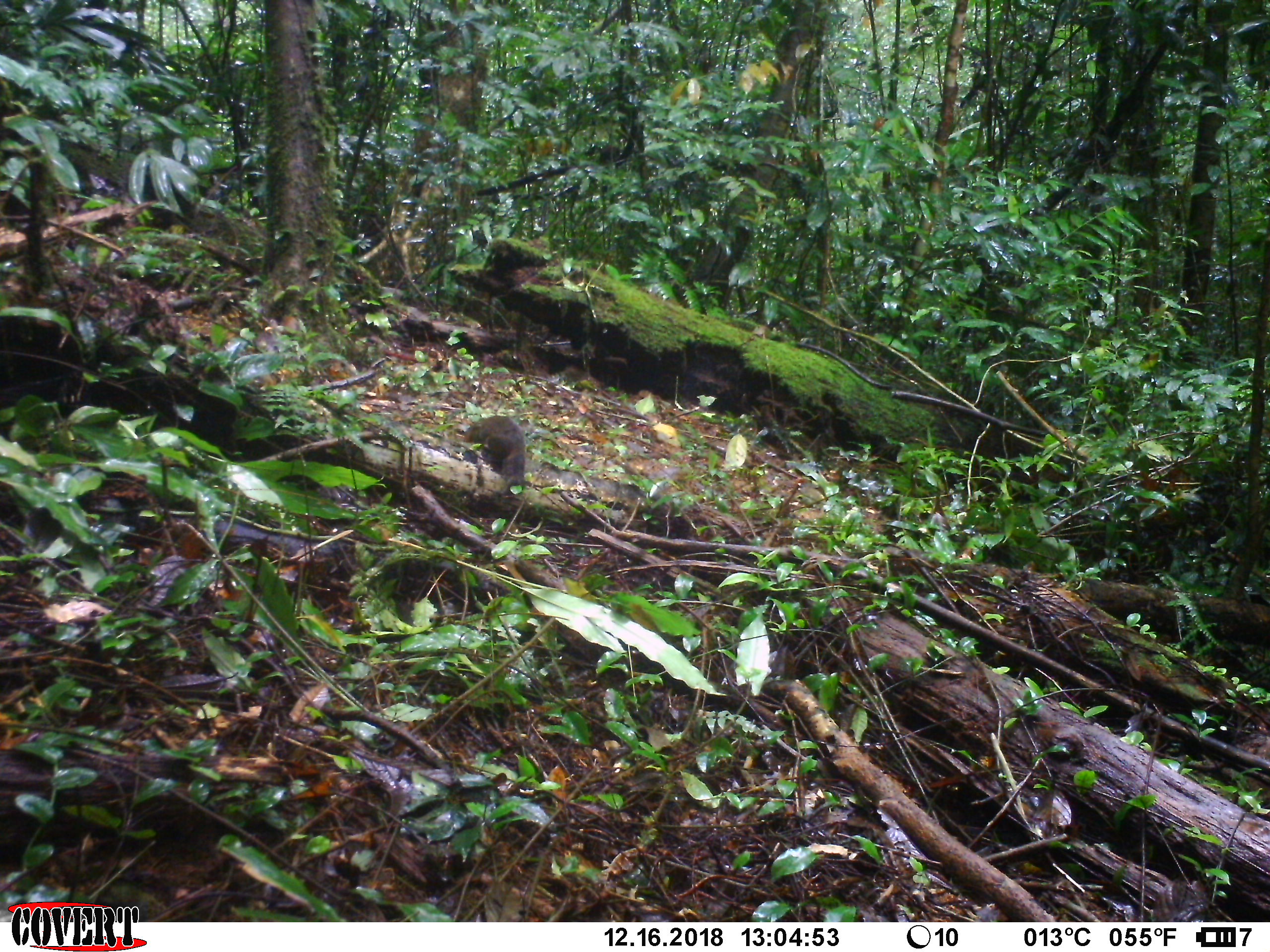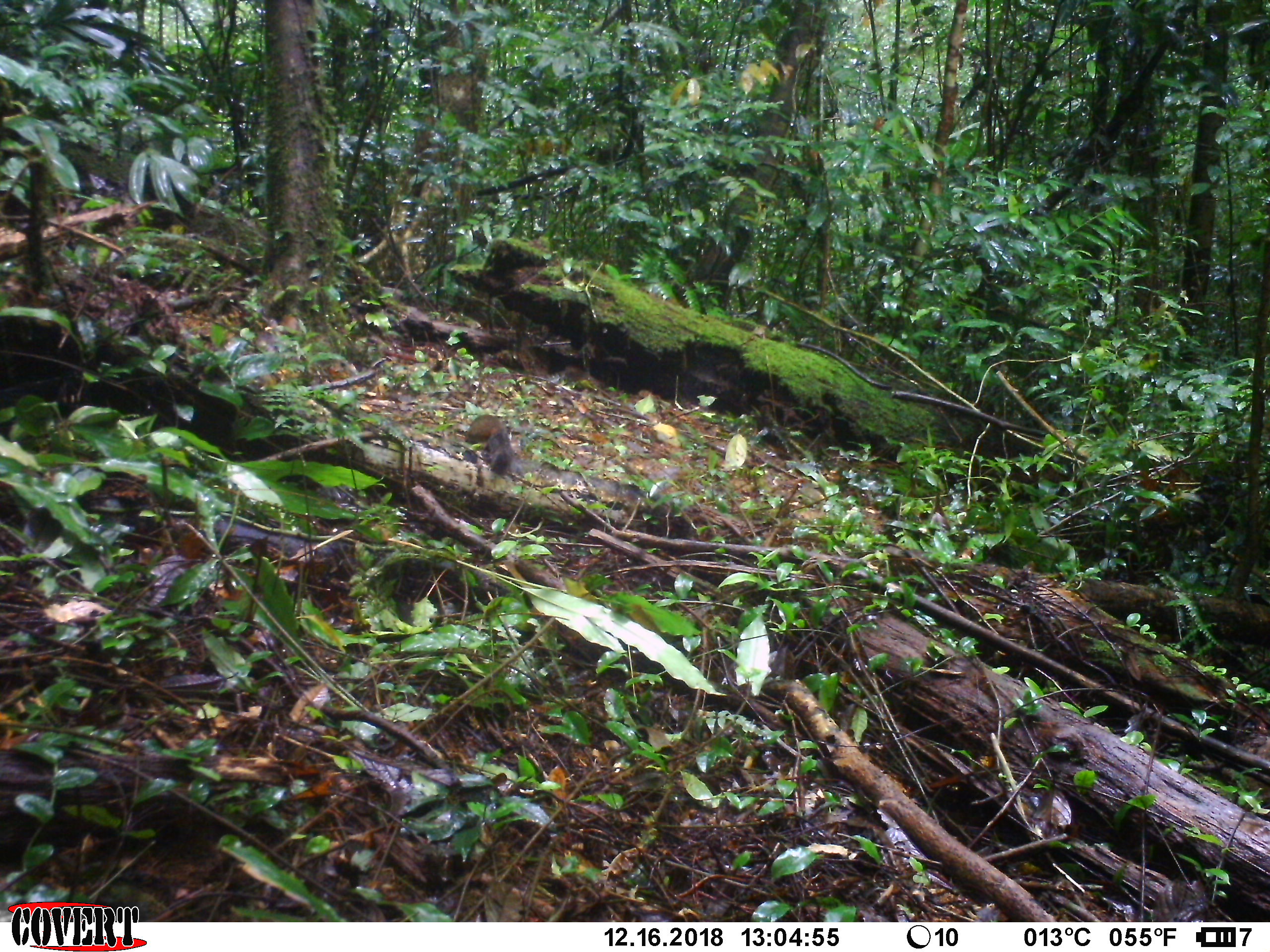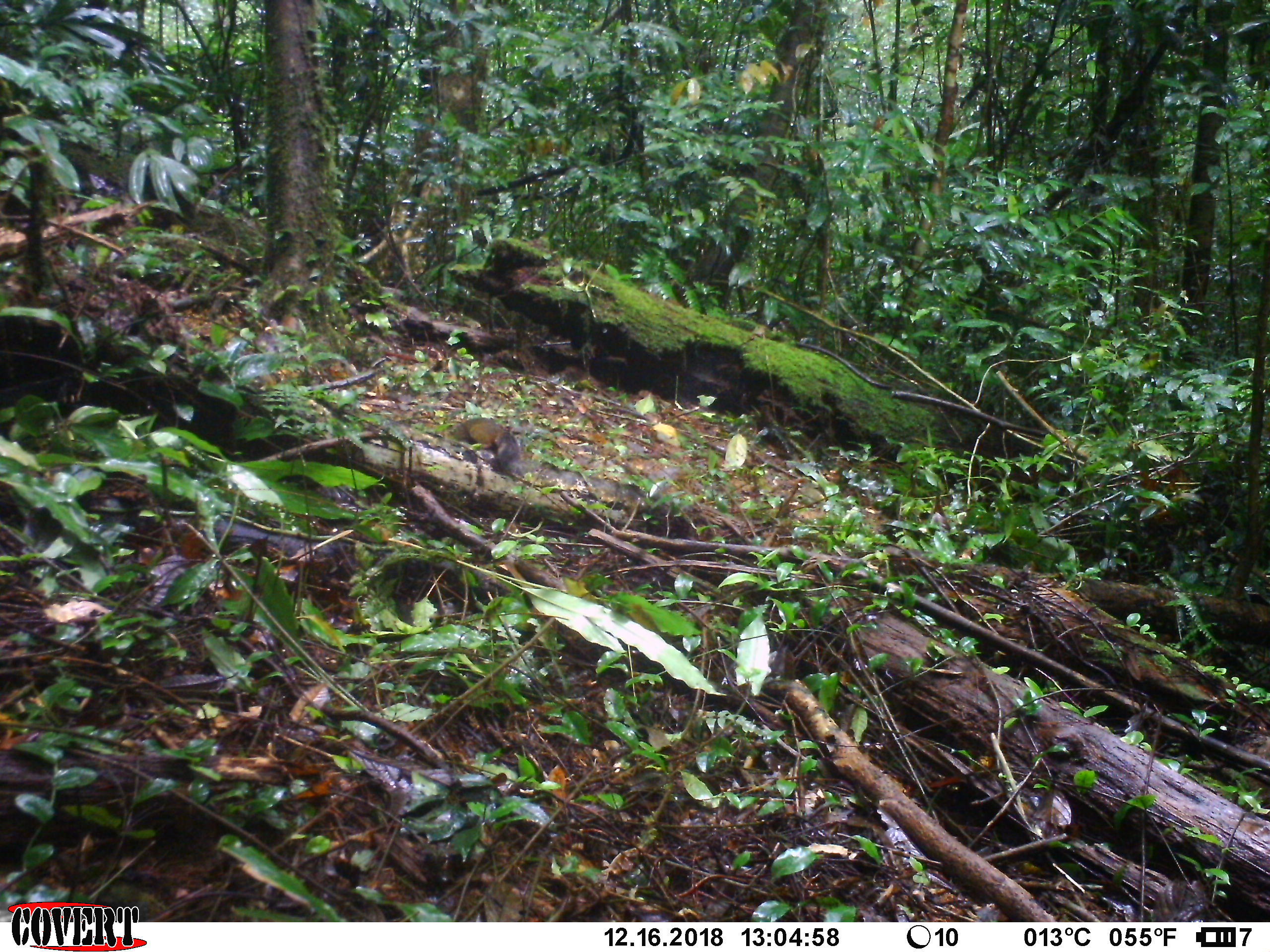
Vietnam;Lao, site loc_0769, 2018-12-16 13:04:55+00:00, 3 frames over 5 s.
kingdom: Animalia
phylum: Chordata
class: Mammalia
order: Rodentia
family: Sciuridae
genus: Dremomys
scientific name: Dremomys rufigenis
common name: red-cheeked squirrel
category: red cheeked squirrel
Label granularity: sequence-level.